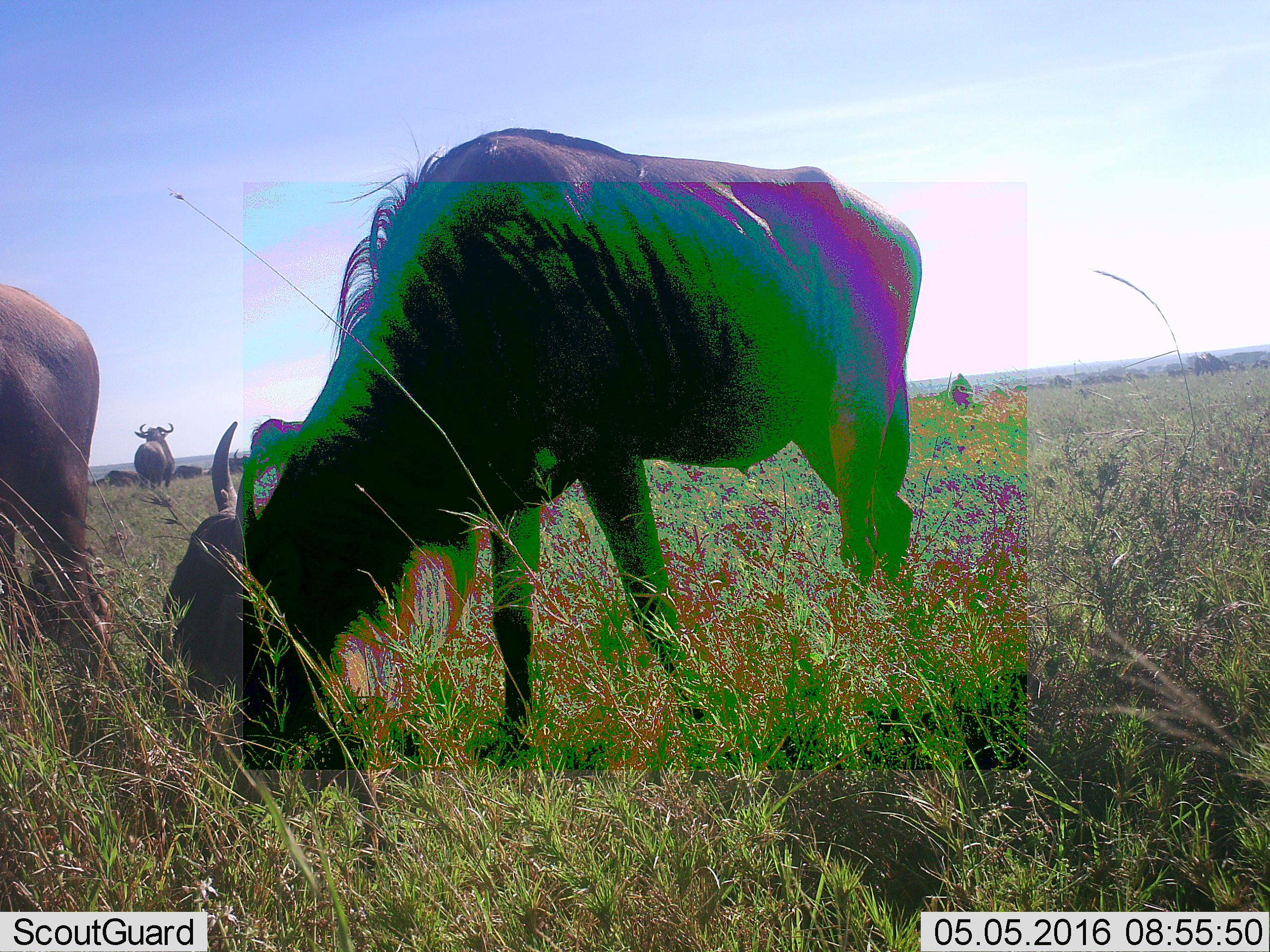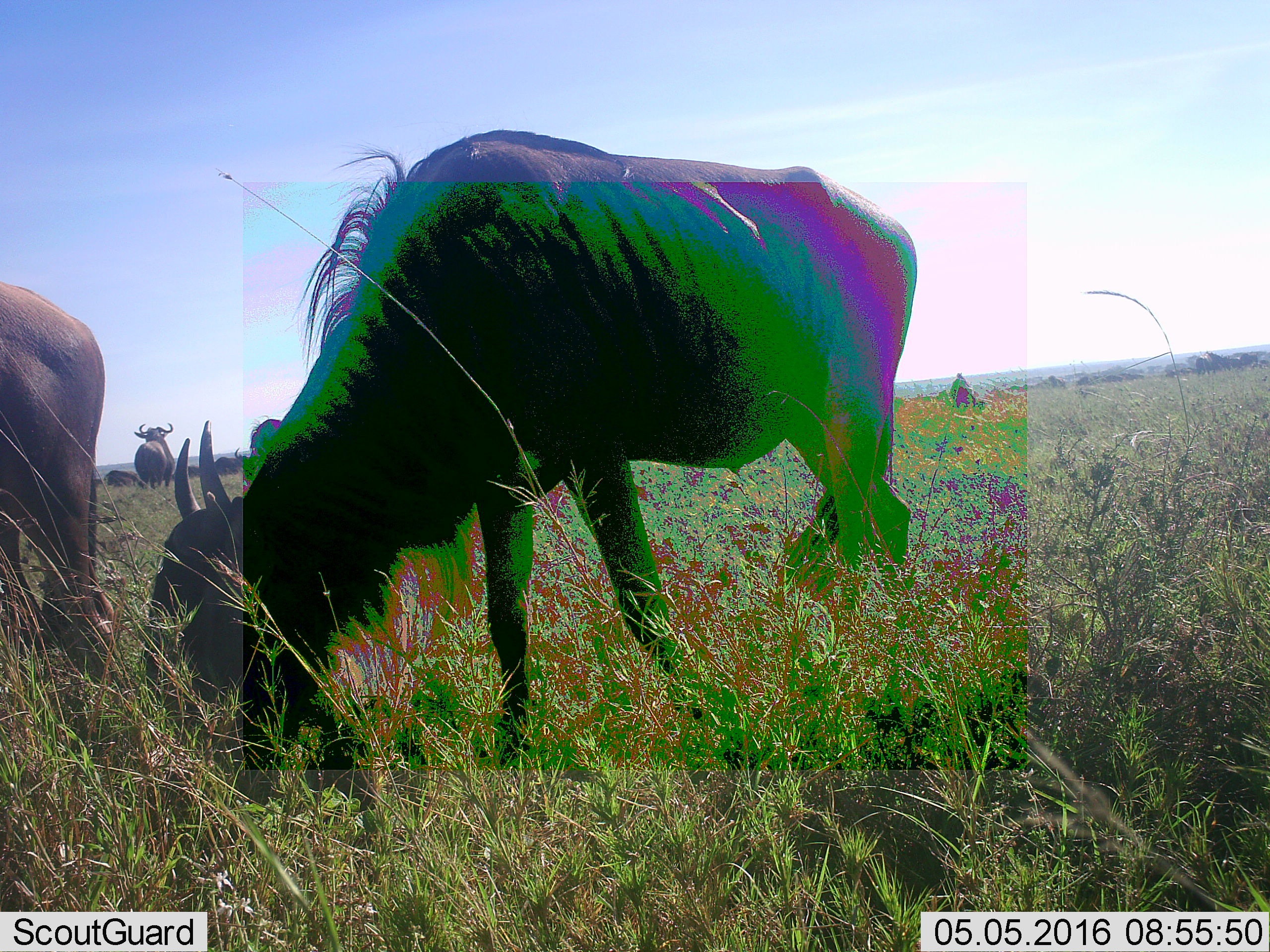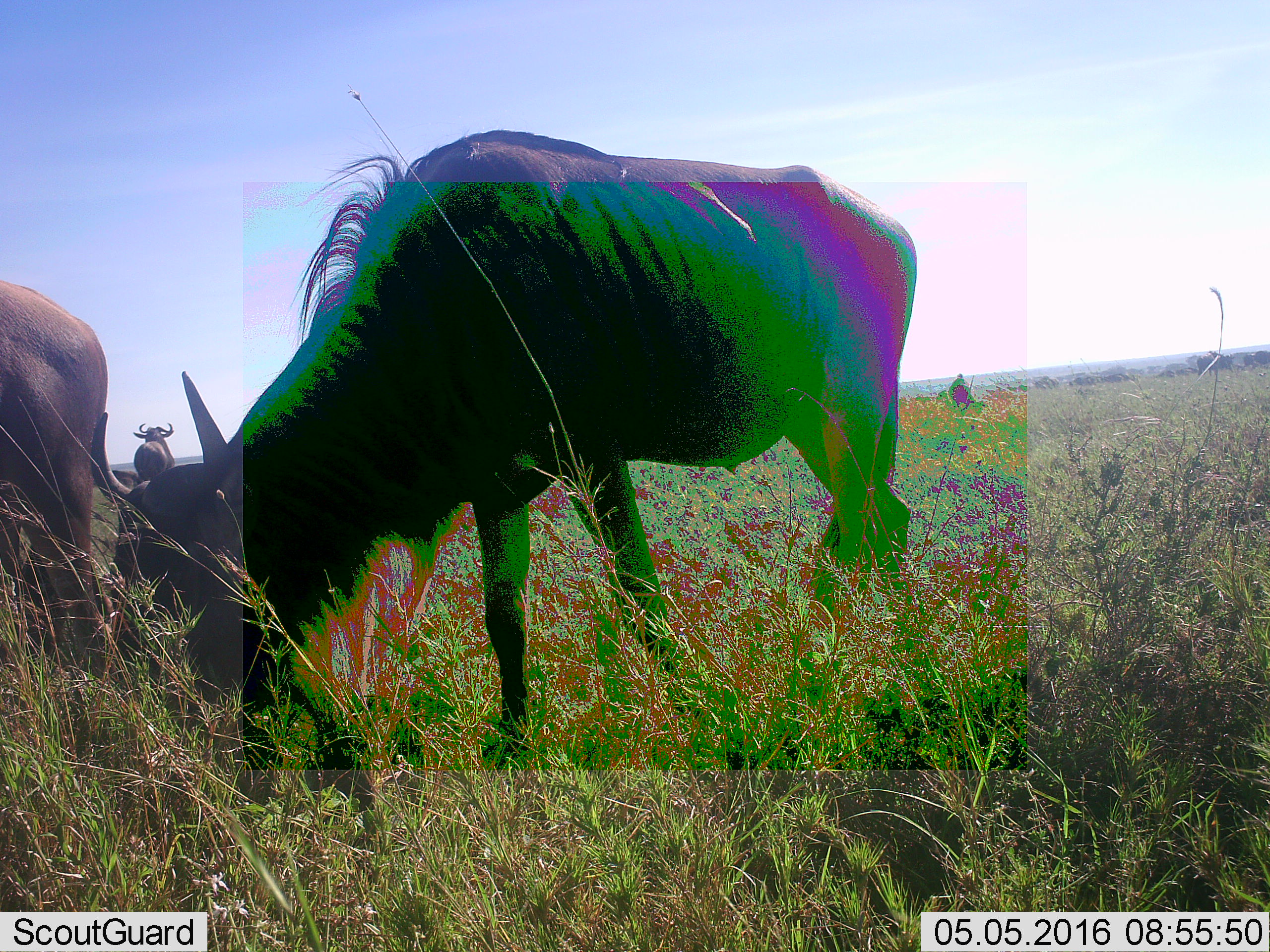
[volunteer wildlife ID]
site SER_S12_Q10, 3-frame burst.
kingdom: Animalia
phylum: Chordata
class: Mammalia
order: Artiodactyla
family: Bovidae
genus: Connochaetes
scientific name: Connochaetes taurinus taurinus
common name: blue wildebeest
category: wildebeestblue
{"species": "wildebeestblue (blue wildebeest) (Connochaetes taurinus taurinus)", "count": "4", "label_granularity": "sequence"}